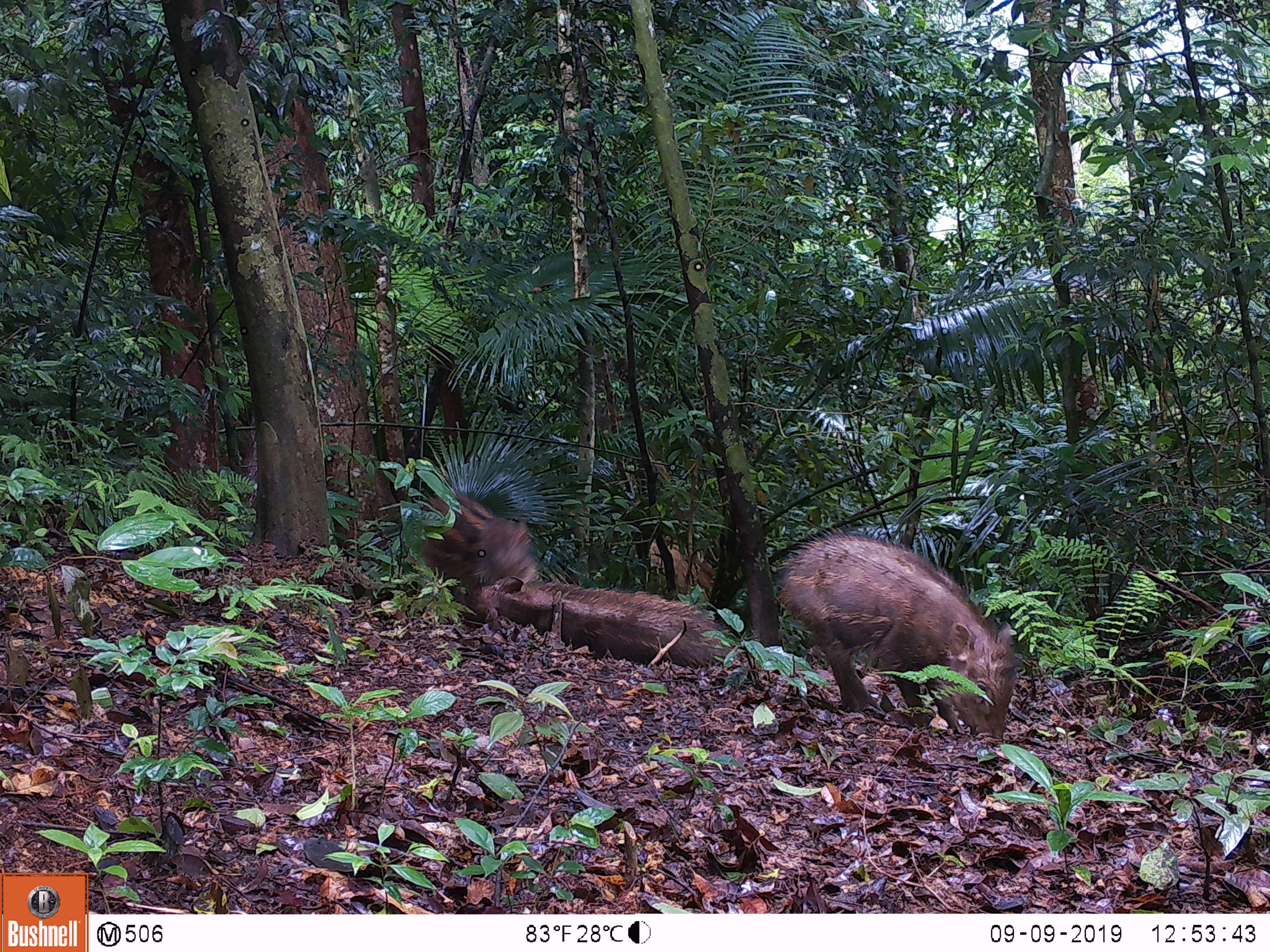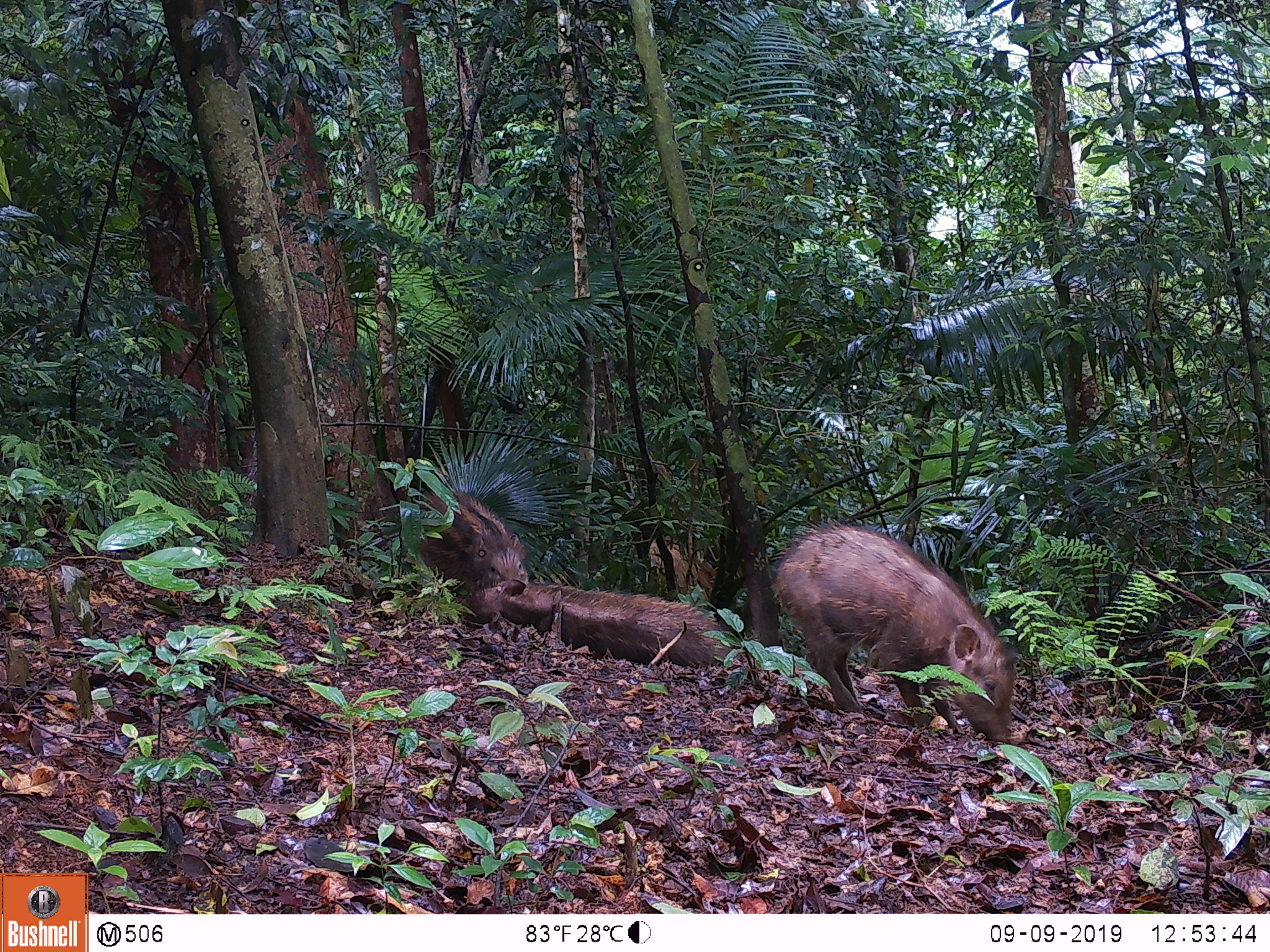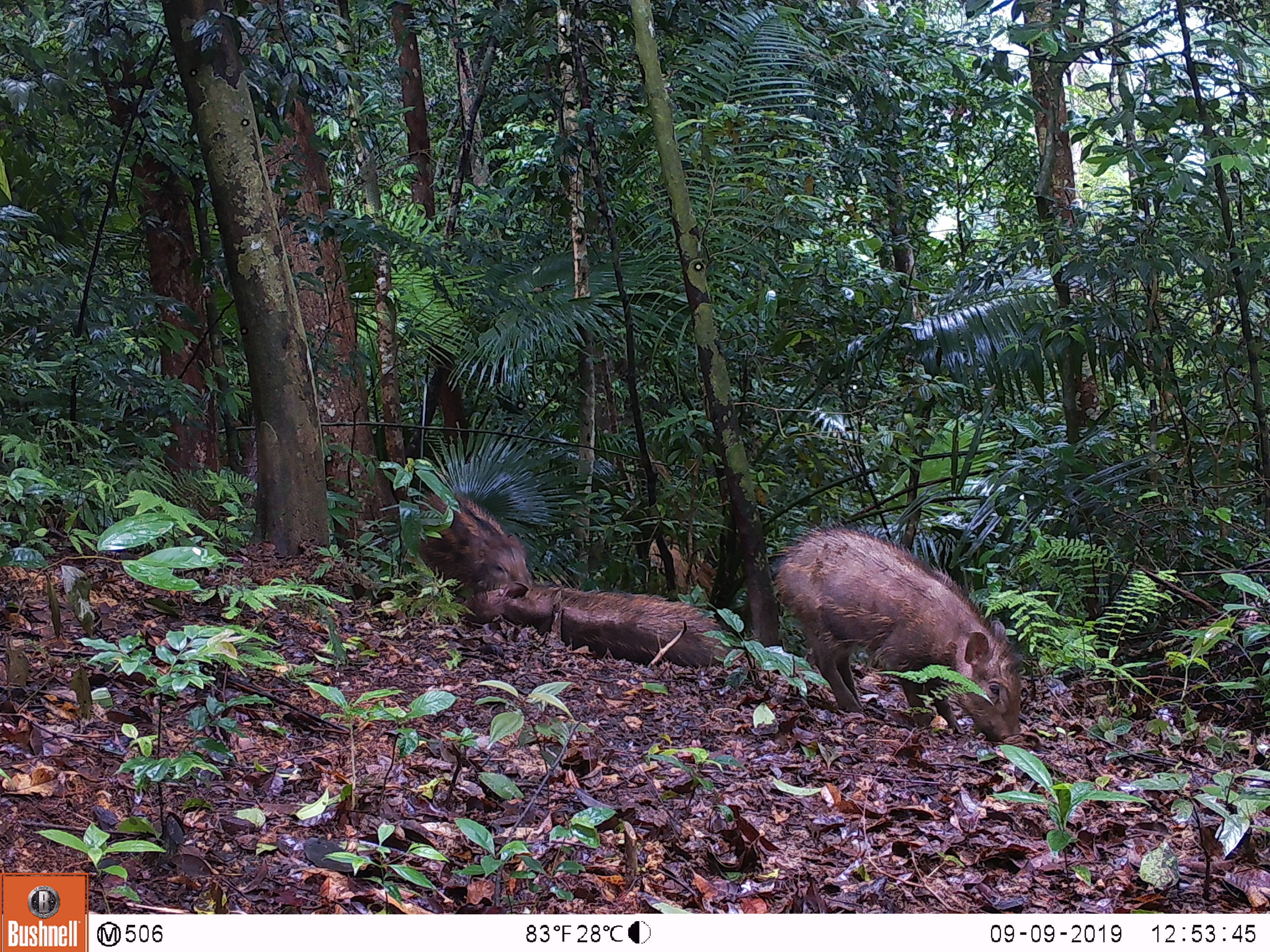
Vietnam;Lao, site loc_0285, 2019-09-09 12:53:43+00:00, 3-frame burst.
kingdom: Animalia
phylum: Chordata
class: Mammalia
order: Artiodactyla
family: Suidae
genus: Sus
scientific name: Sus scrofa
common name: eurasian wild pig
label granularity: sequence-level